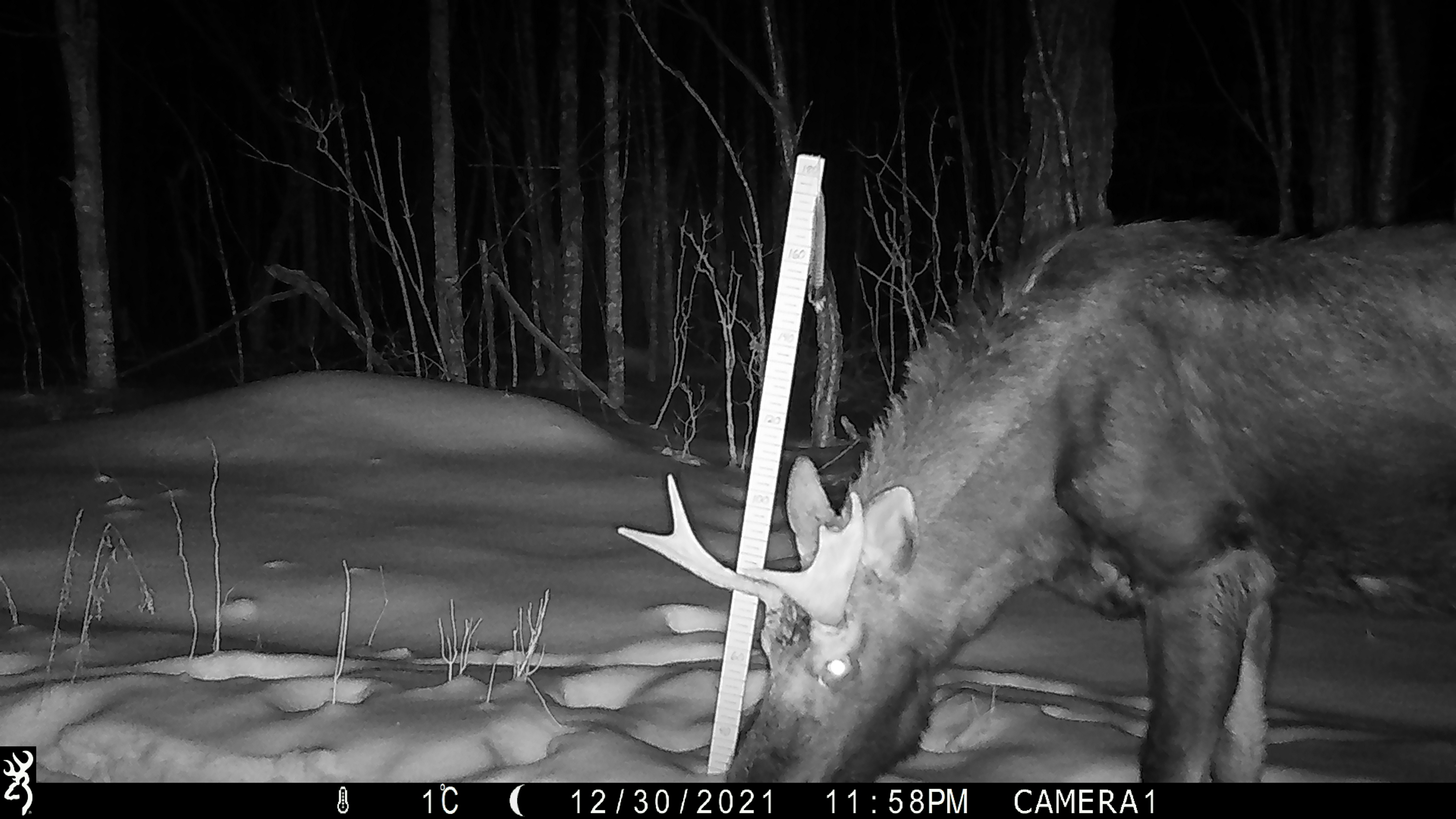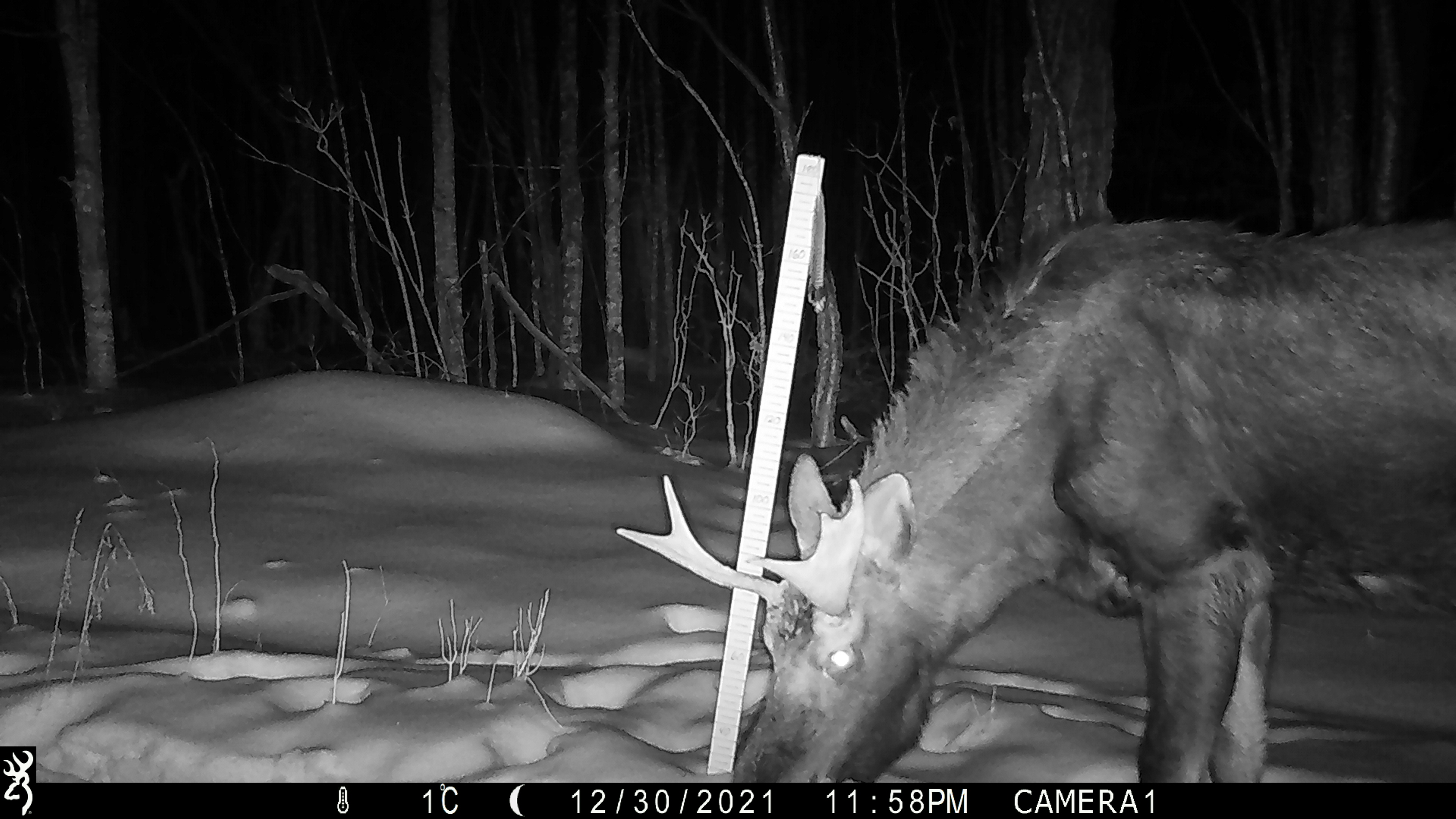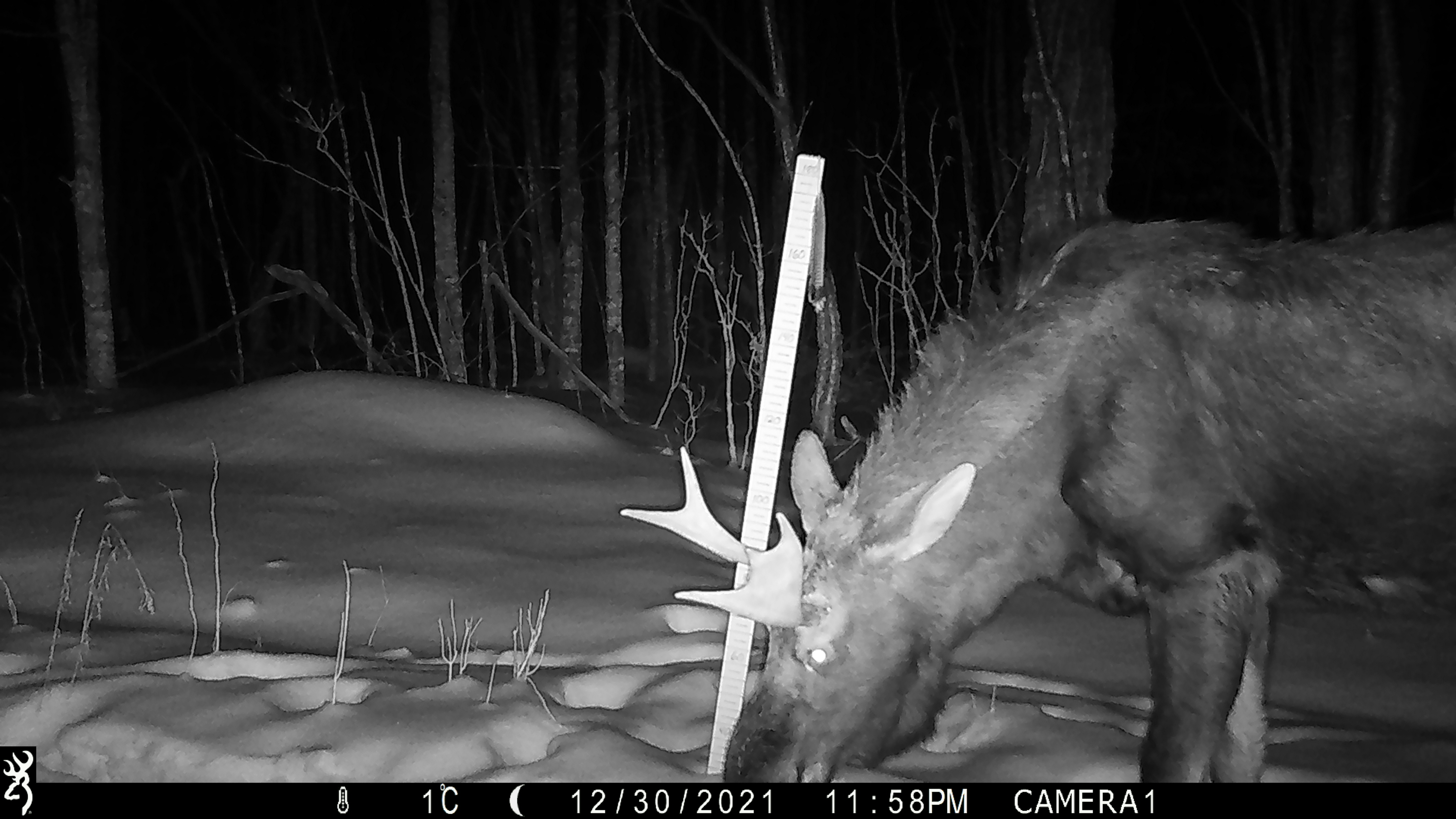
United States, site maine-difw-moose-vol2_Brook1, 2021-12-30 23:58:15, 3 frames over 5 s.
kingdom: Animalia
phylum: Chordata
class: Mammalia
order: Artiodactyla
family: Cervidae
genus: Alces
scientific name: Alces alces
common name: moose